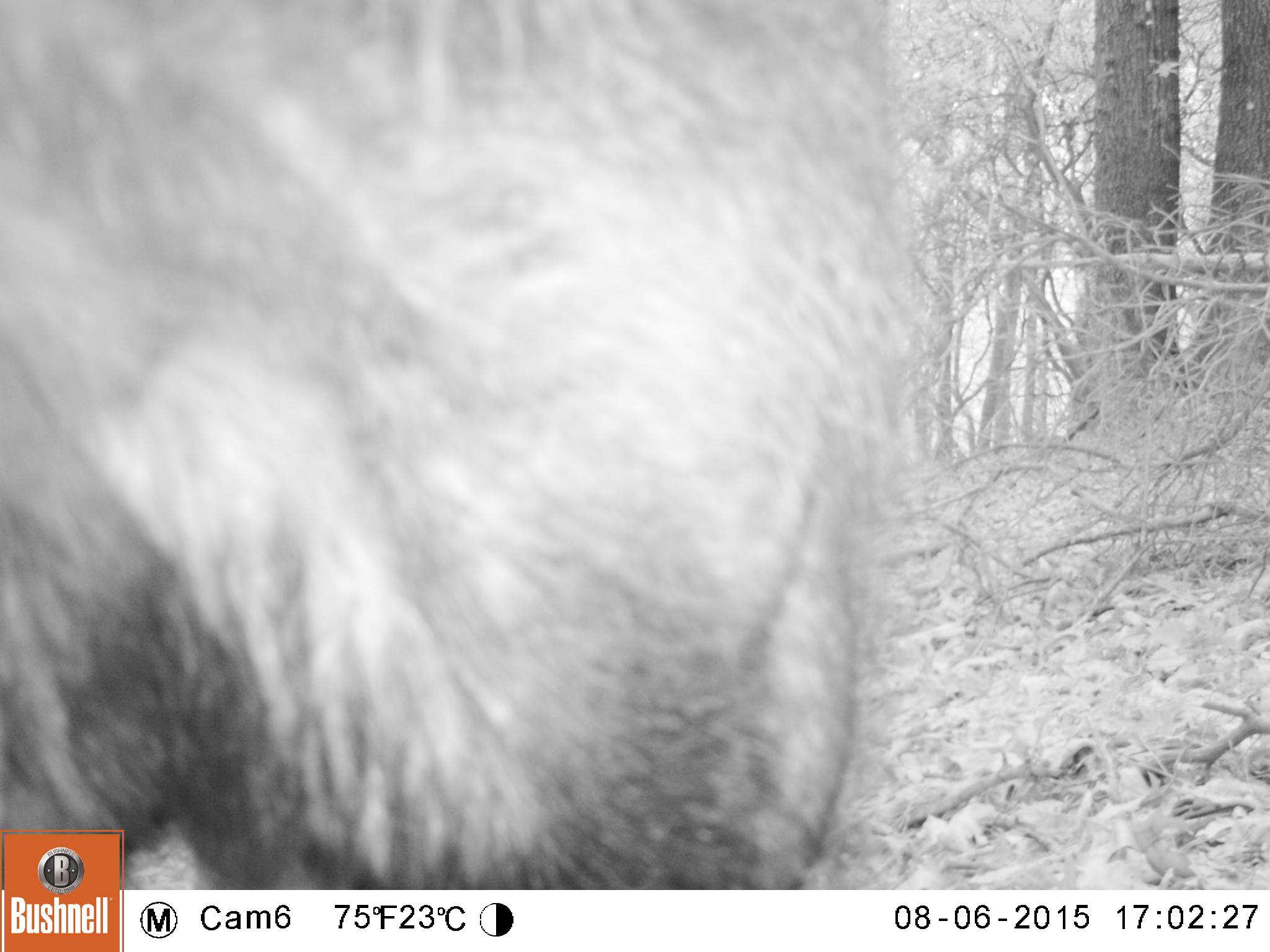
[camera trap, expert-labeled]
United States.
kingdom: Animalia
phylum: Chordata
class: Mammalia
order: Carnivora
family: Ursidae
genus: Ursus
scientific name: Ursus americanus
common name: american black bear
American Black Bear (Ursus americanus).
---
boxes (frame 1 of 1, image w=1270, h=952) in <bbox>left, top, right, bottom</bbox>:
American Black Bear: <bbox>4, 0, 952, 886</bbox>